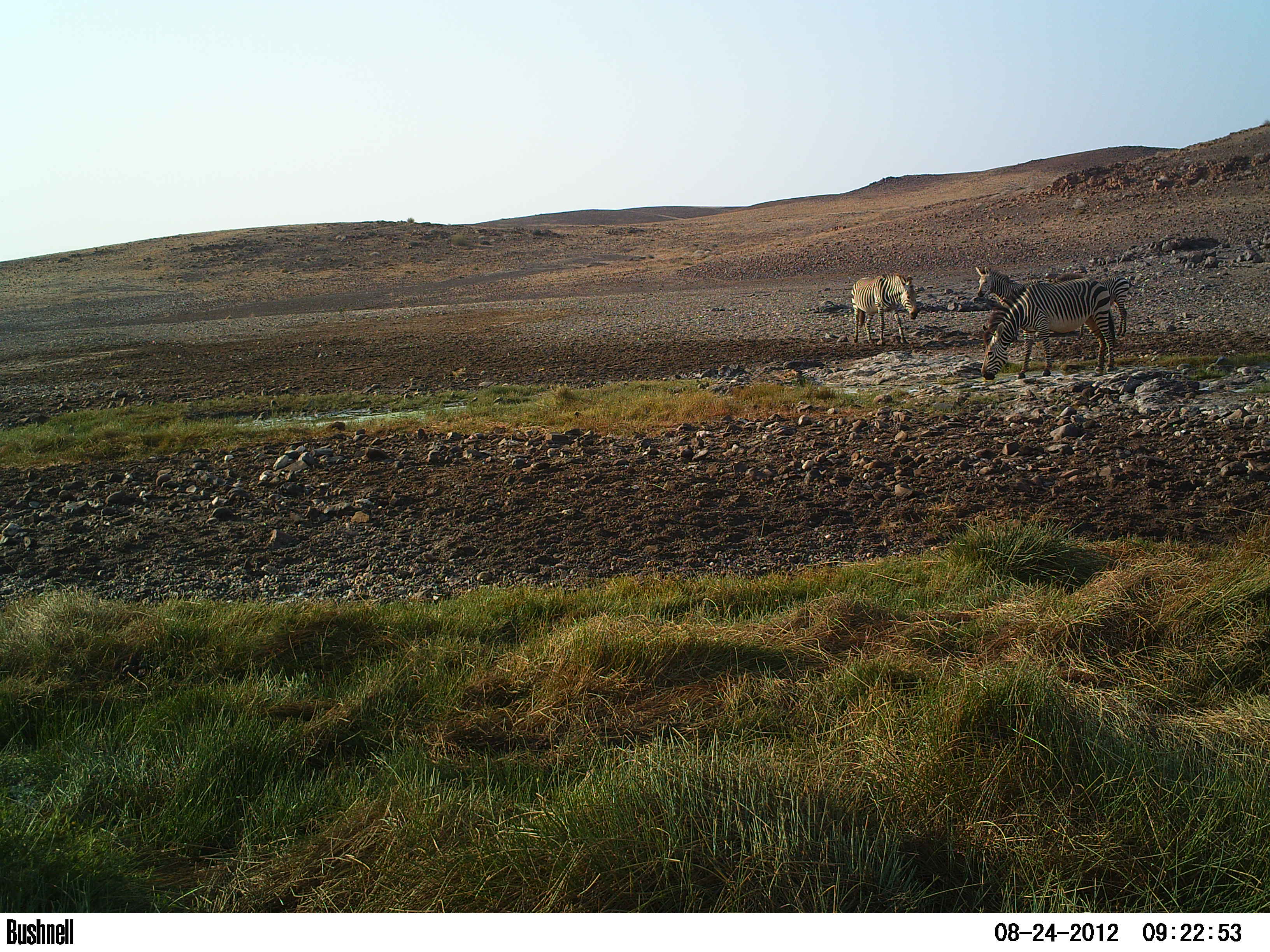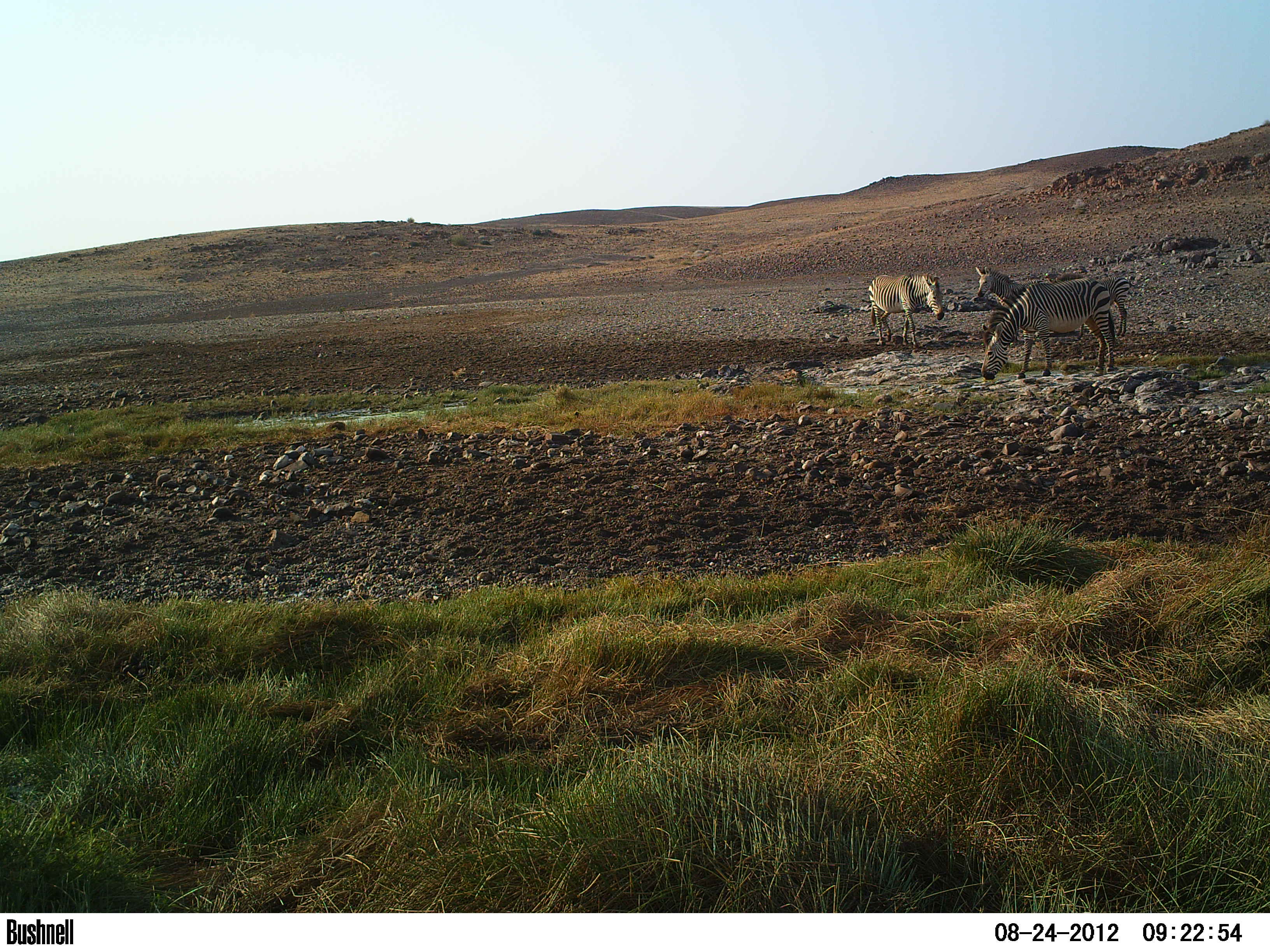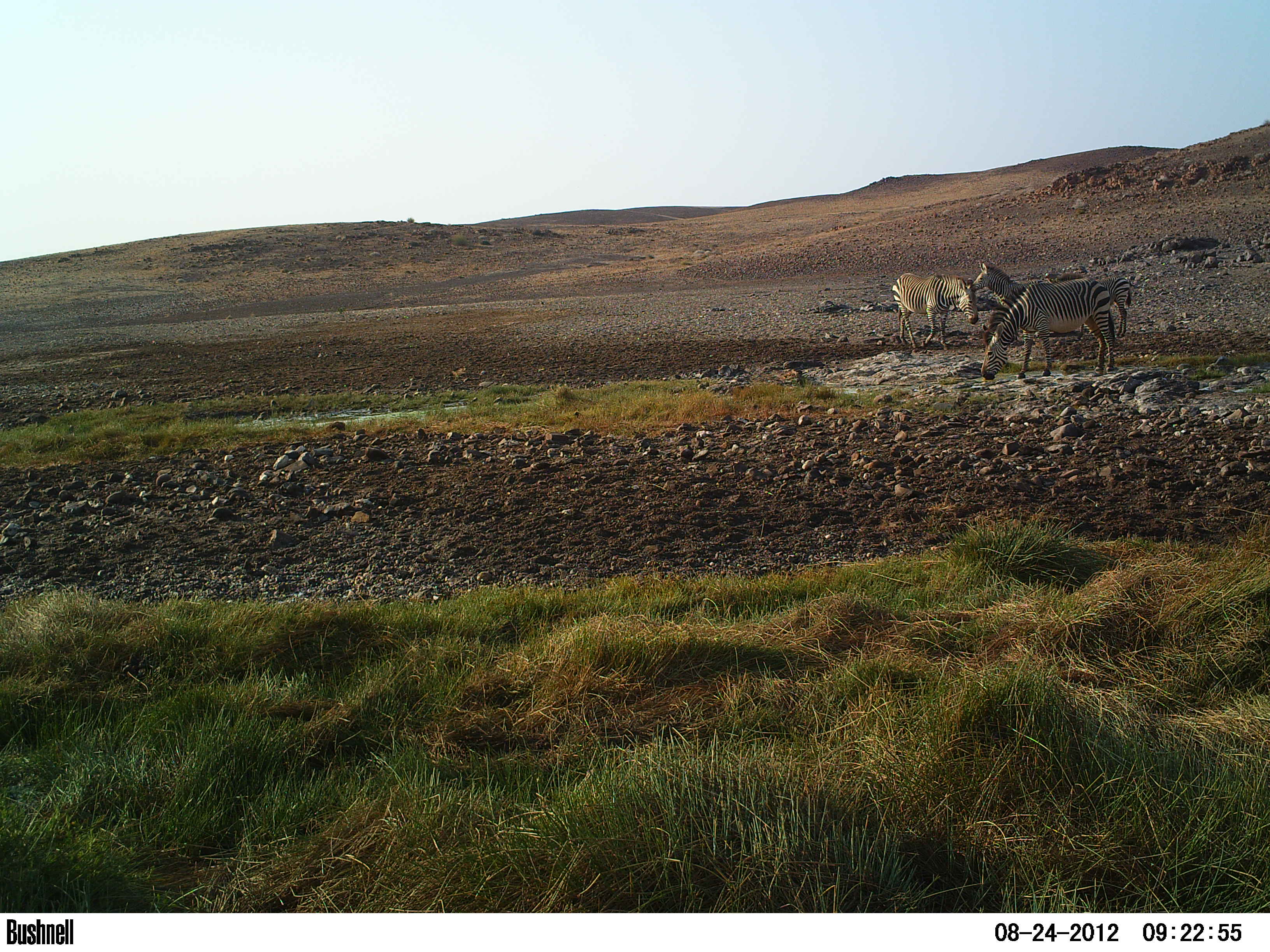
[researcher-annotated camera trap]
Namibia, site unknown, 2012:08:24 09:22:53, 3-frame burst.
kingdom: Animalia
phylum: Chordata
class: Mammalia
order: Perissodactyla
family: Equidae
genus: Equus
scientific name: Equus zebra hartmannae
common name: hartmann's mountain zebra